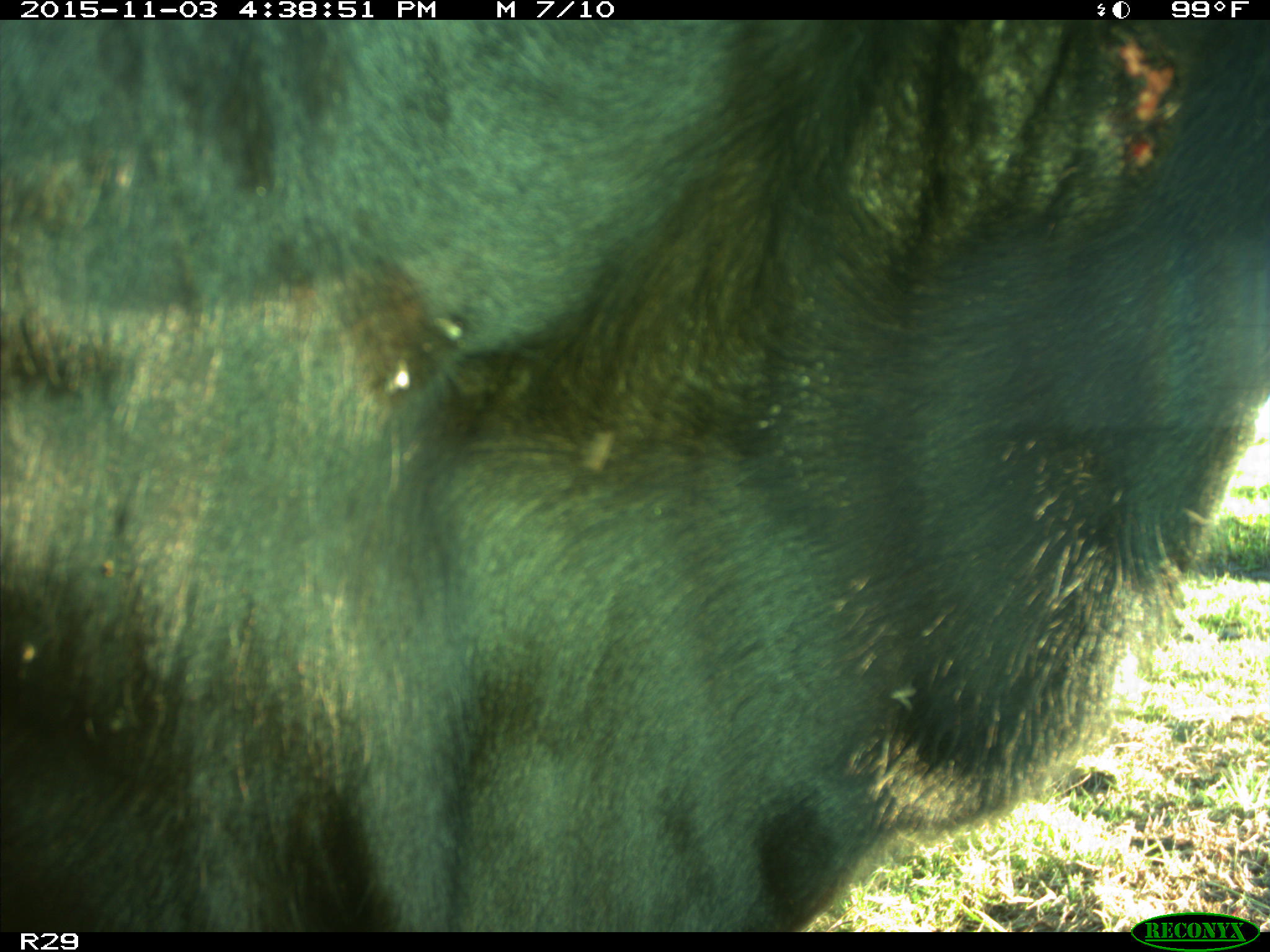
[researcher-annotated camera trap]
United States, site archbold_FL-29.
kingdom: Animalia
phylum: Chordata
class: Mammalia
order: Artiodactyla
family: Bovidae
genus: Bos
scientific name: Bos taurus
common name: domestic cow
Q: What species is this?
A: Bos taurus (domestic cow).